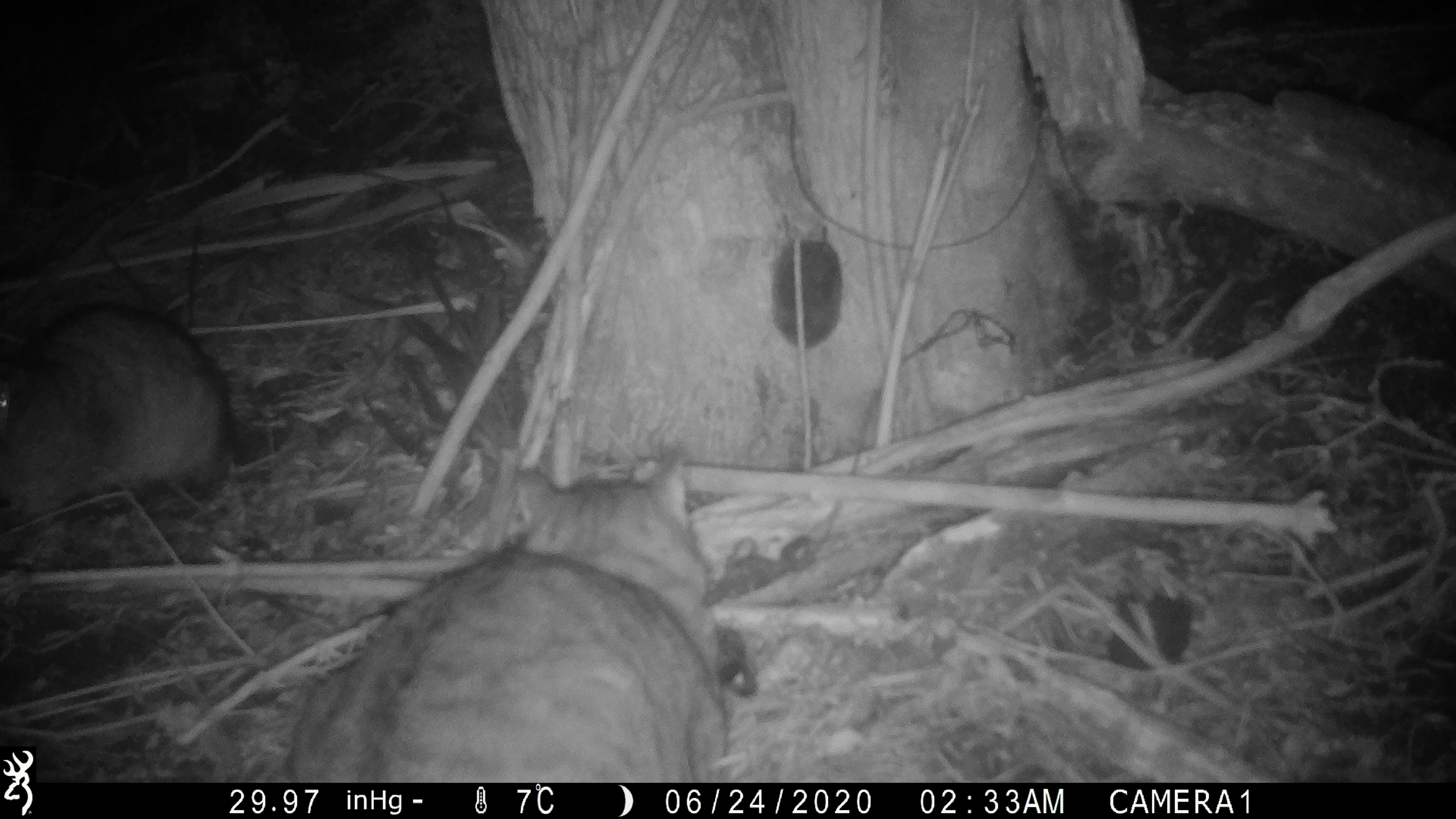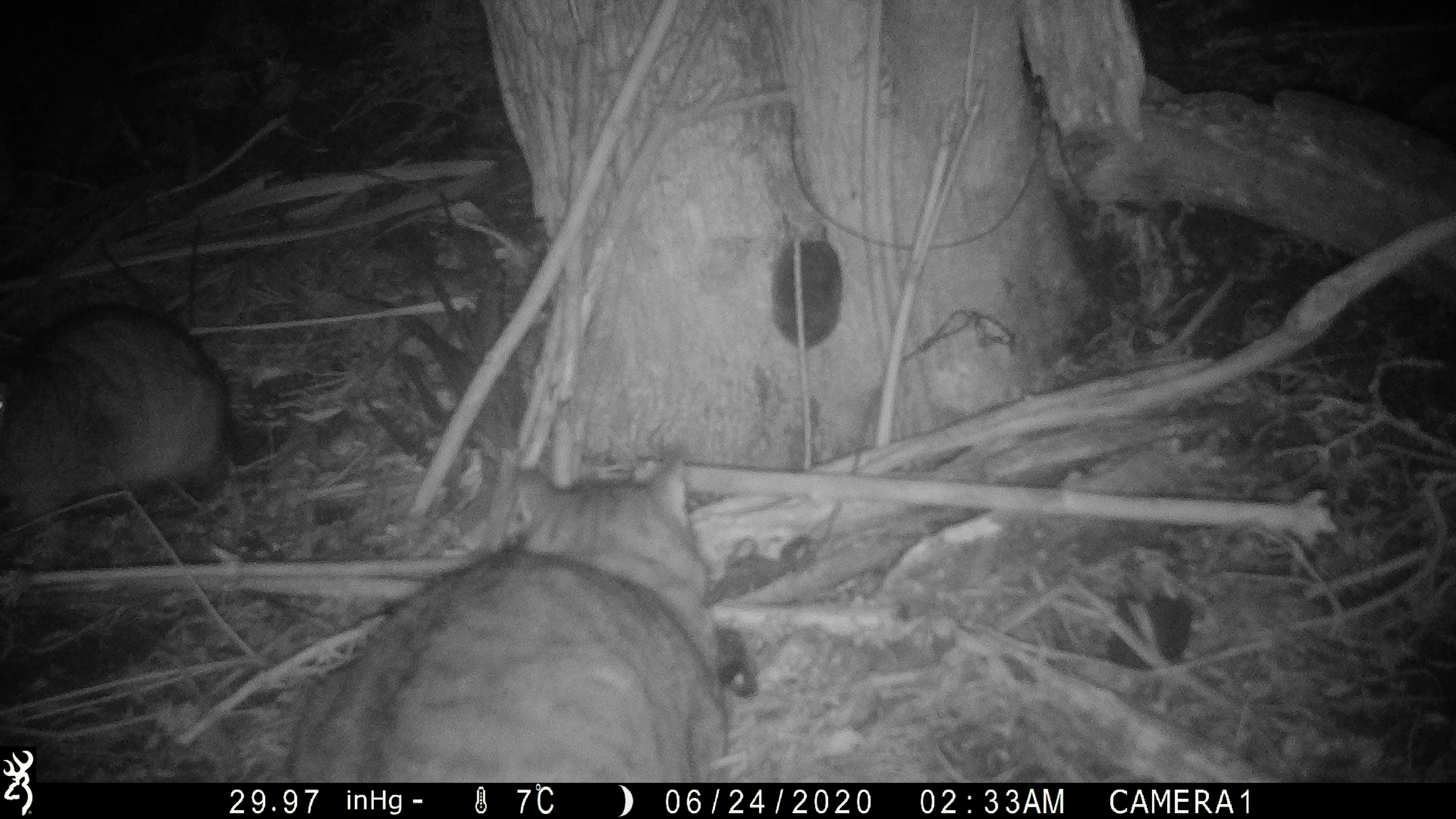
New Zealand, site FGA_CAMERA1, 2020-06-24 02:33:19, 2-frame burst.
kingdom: Animalia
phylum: Chordata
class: Mammalia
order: Carnivora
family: Felidae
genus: Felis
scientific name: Felis catus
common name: domestic cat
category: cat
Cat (domestic cat) (Felis catus).